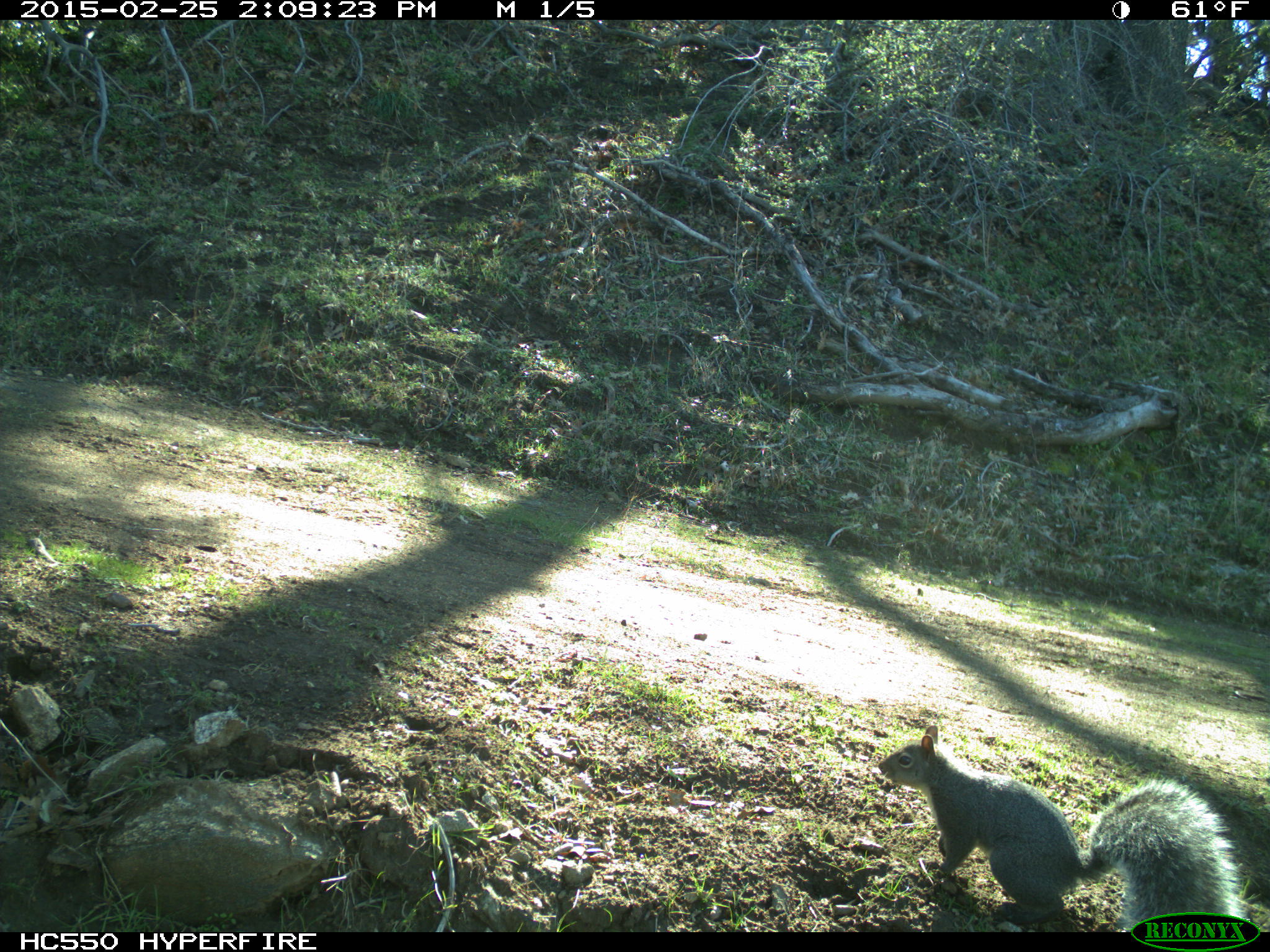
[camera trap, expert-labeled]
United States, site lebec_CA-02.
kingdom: Animalia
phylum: Chordata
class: Mammalia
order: Rodentia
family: Sciuridae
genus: Sciurus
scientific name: Sciurus carolinensis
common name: eastern gray squirrel